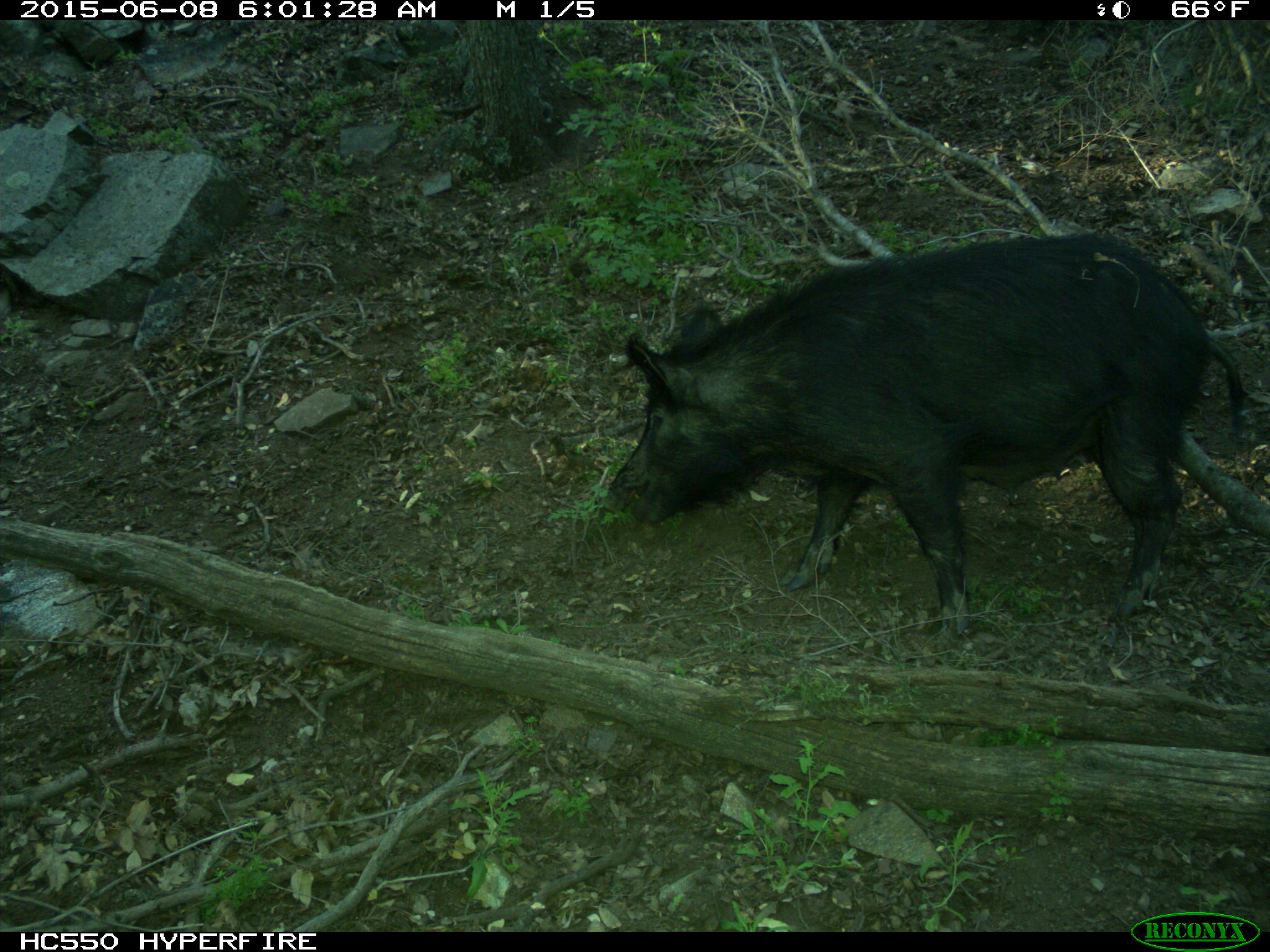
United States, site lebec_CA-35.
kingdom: Animalia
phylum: Chordata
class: Mammalia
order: Artiodactyla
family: Suidae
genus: Sus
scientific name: Sus scrofa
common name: wild boar